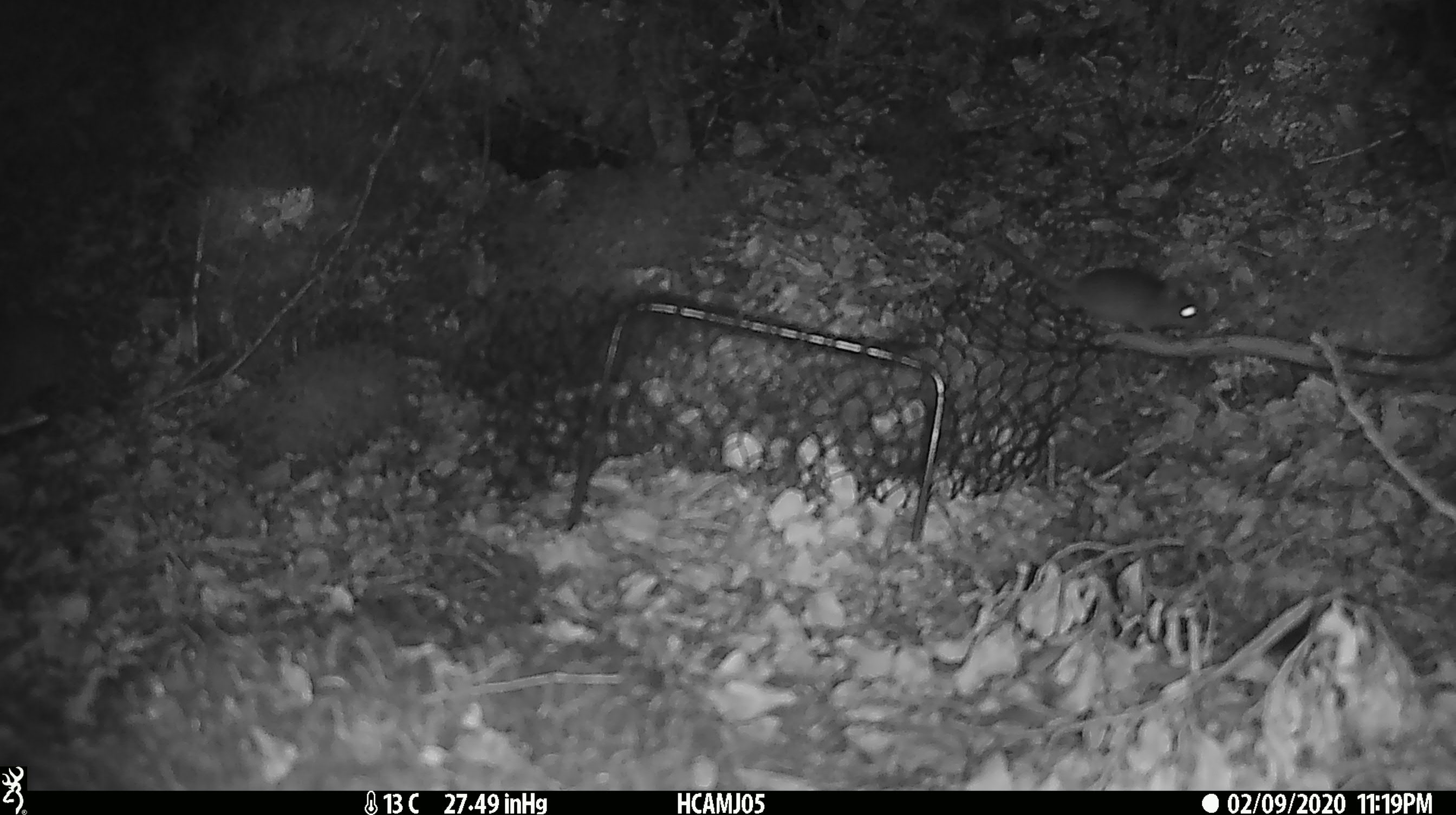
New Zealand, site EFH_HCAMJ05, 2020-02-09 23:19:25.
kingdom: Animalia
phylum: Chordata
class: Mammalia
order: Rodentia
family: Muridae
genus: Mus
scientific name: Mus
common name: mouse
Mouse (Mus).